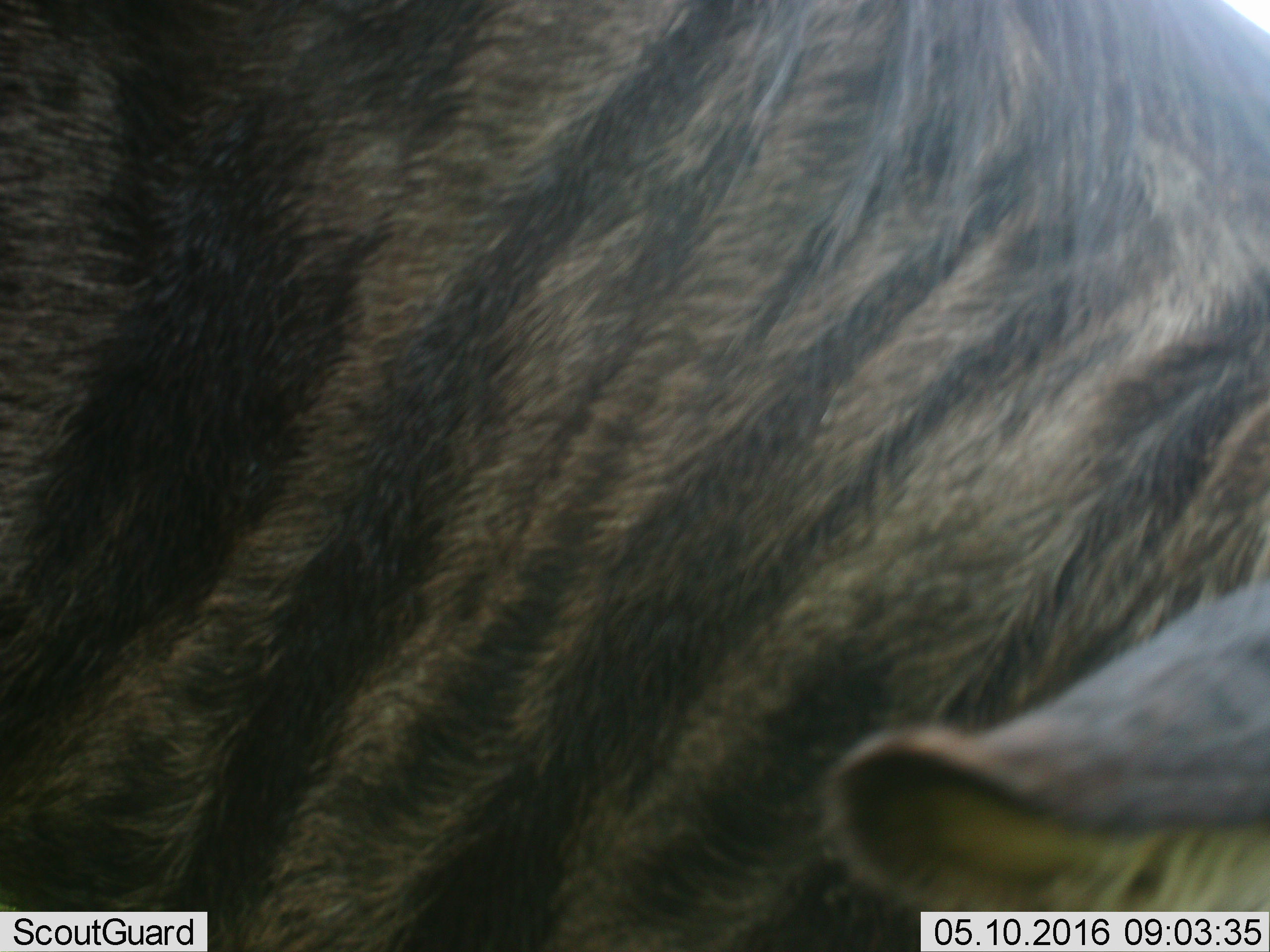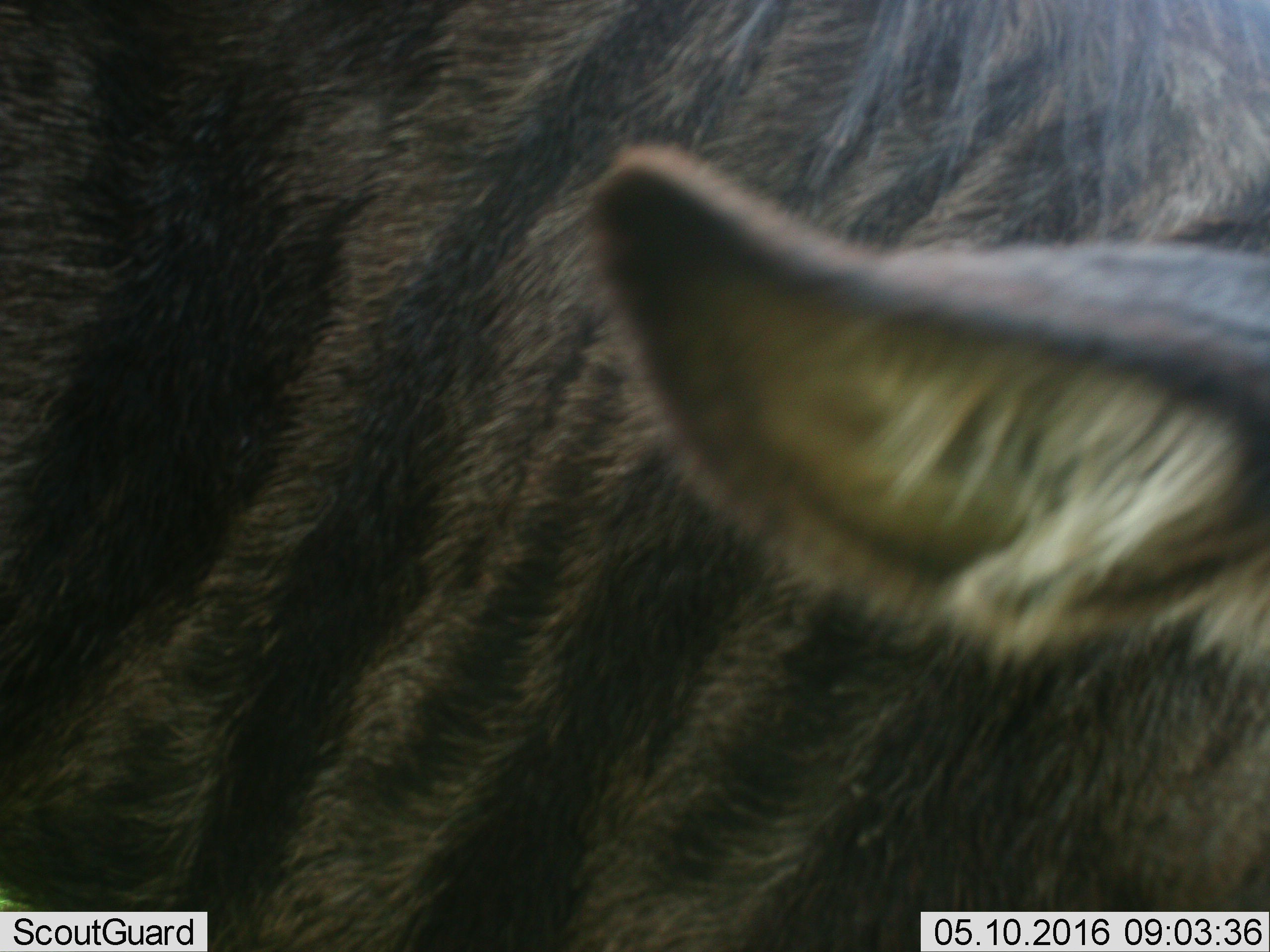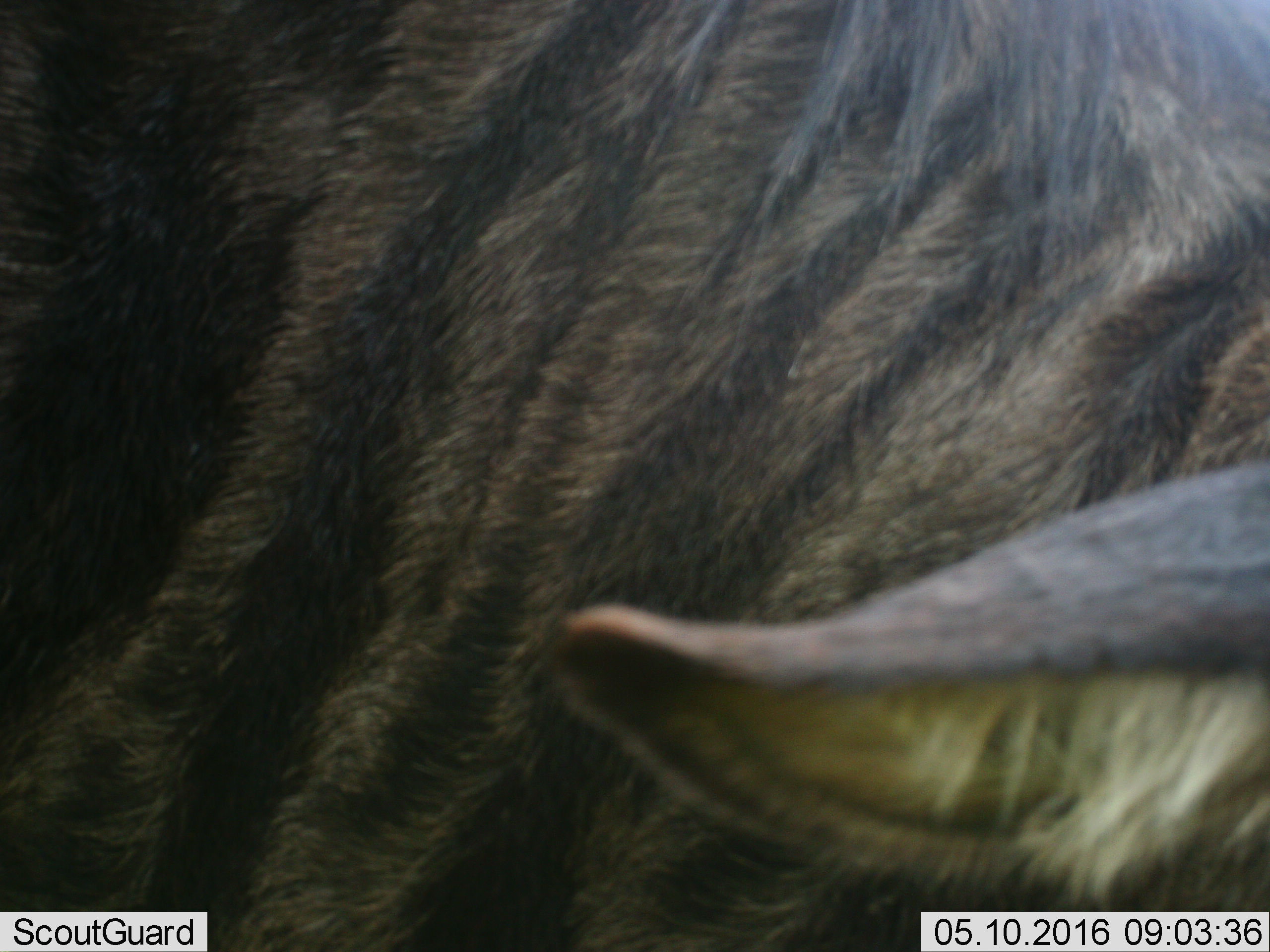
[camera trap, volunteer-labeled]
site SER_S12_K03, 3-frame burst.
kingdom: Animalia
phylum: Chordata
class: Mammalia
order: Artiodactyla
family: Bovidae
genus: Connochaetes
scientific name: Connochaetes taurinus taurinus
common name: blue wildebeest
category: wildebeestblue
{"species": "wildebeestblue (blue wildebeest) (Connochaetes taurinus taurinus)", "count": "1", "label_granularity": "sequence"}